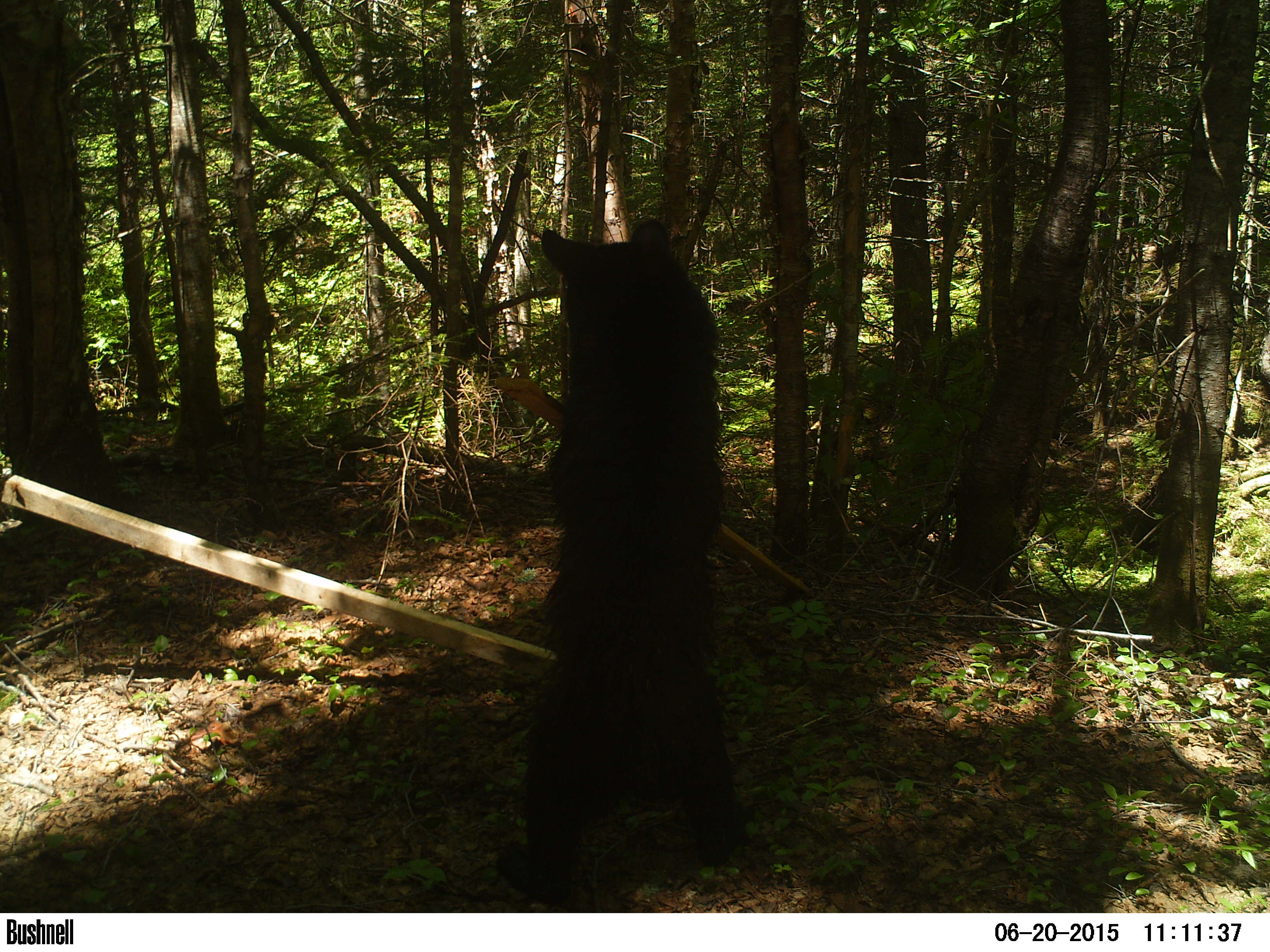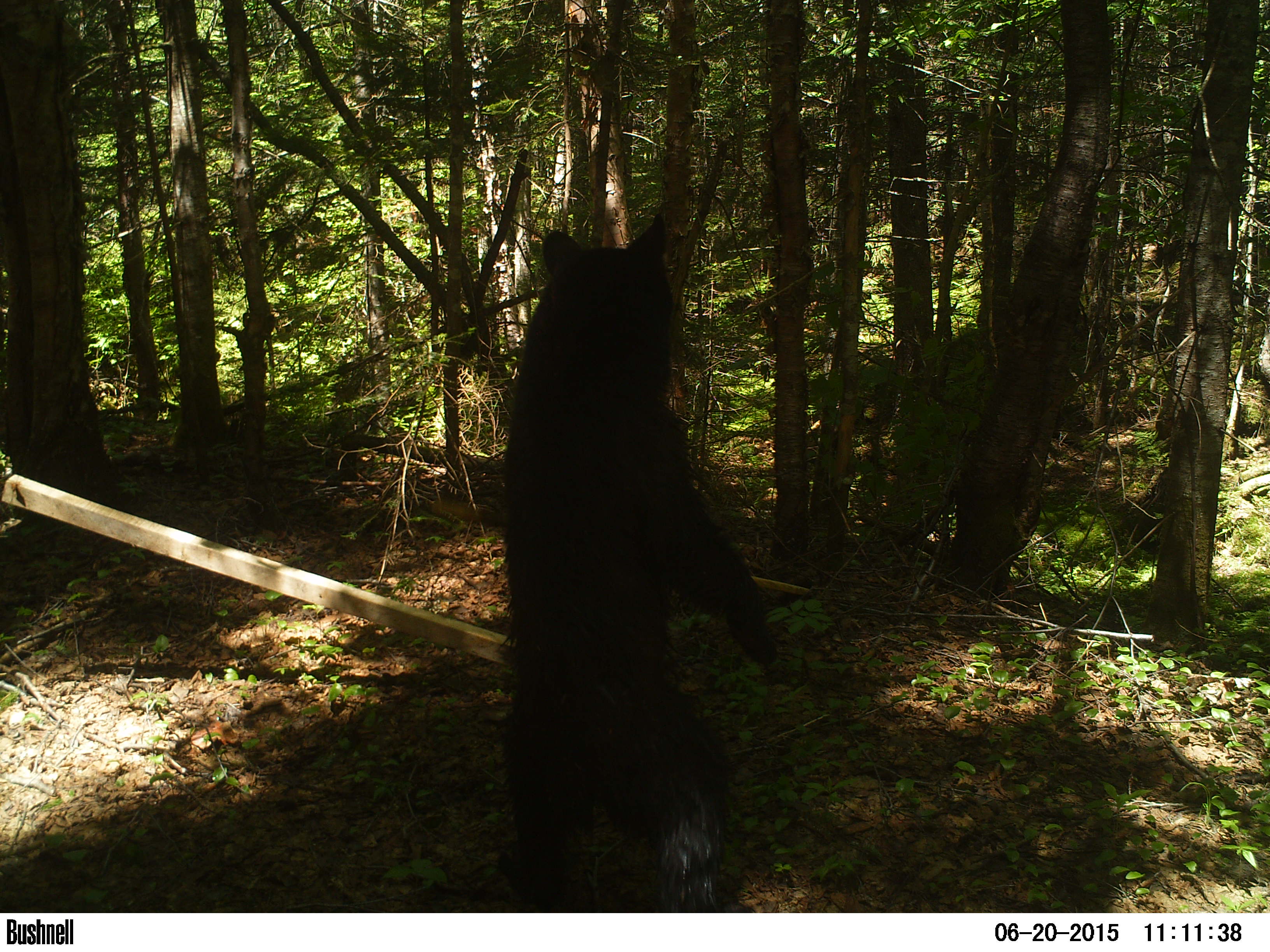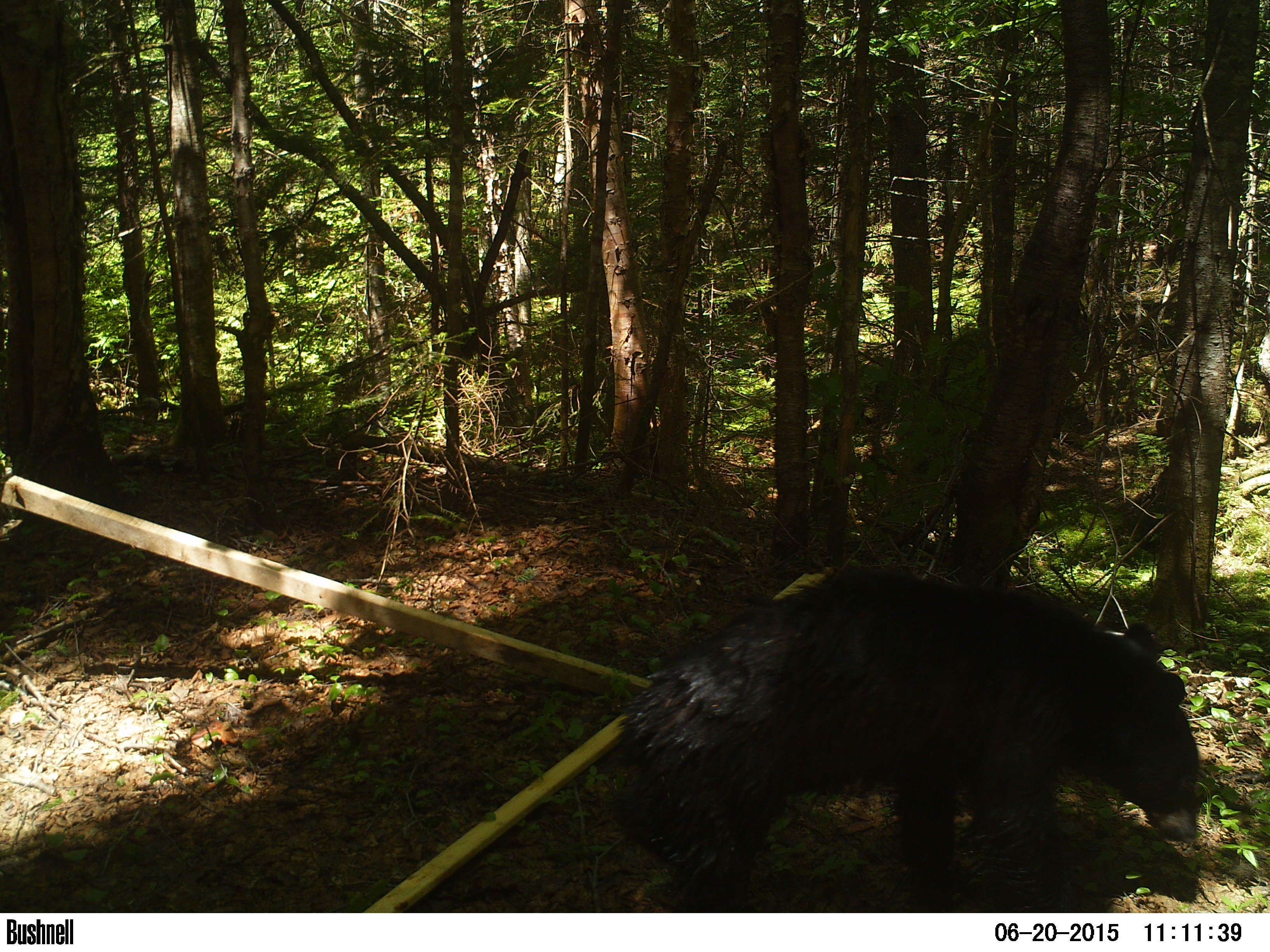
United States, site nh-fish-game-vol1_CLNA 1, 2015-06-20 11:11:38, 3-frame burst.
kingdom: Animalia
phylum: Chordata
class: Mammalia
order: Carnivora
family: Ursidae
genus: Ursus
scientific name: Ursus americanus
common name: black bear